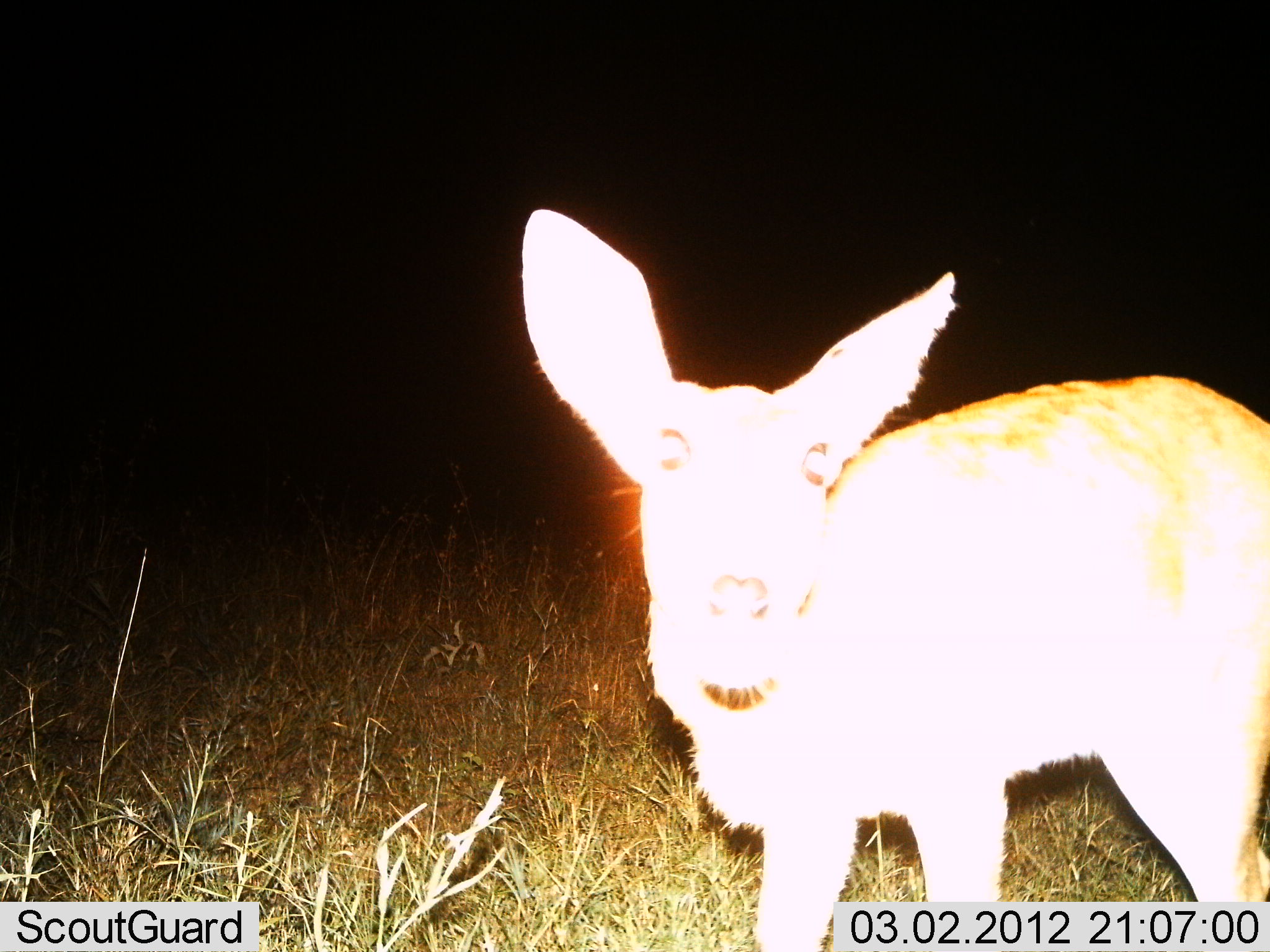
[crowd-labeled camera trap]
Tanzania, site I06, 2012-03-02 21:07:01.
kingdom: Animalia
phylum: Chordata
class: Mammalia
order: Artiodactyla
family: Bovidae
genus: Redunca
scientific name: Redunca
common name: reedbuck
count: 1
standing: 100%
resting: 0%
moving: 0%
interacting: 0%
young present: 0%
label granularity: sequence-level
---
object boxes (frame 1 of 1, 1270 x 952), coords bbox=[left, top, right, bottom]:
animal: bbox=[518, 202, 1270, 952]